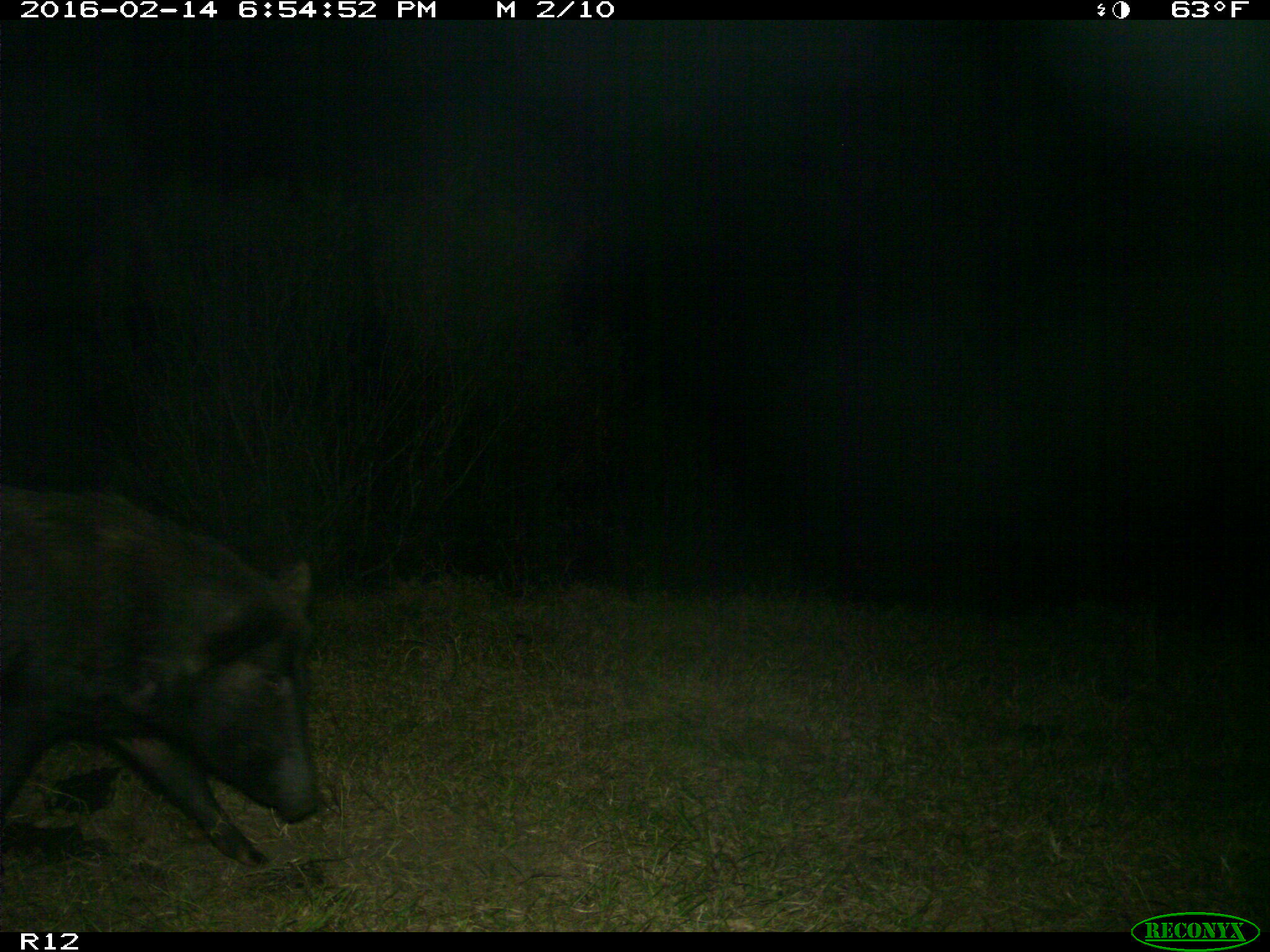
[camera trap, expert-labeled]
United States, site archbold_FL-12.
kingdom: Animalia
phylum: Chordata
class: Mammalia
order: Artiodactyla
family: Suidae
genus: Sus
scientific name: Sus scrofa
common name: wild boar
Sus scrofa (wild boar).